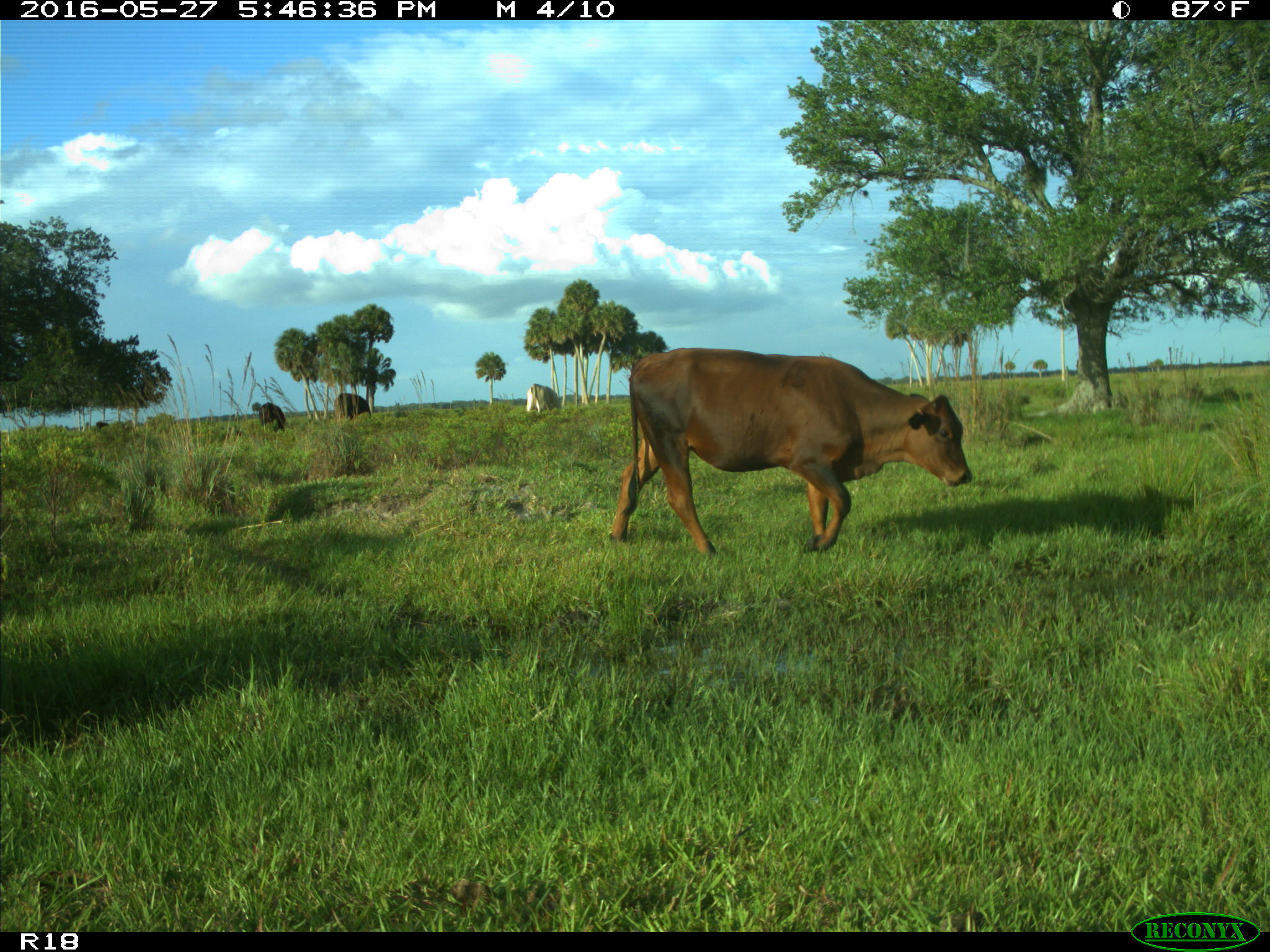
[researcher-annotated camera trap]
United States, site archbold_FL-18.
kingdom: Animalia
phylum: Chordata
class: Mammalia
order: Artiodactyla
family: Bovidae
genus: Bos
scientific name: Bos taurus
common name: domestic cow